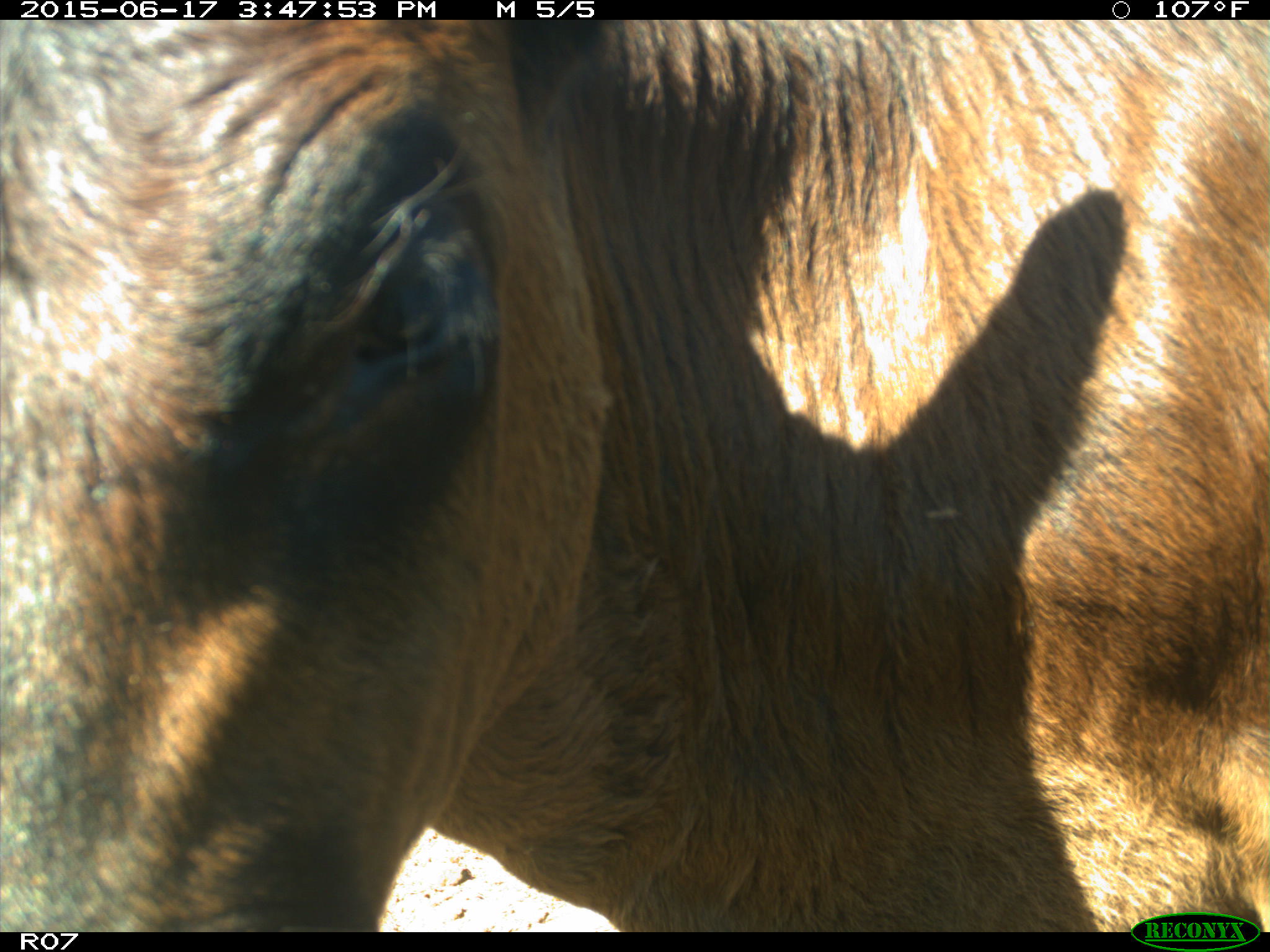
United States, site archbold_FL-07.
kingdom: Animalia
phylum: Chordata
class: Mammalia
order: Artiodactyla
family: Bovidae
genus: Bos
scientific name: Bos taurus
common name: domestic cow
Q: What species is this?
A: Bos taurus (domestic cow).